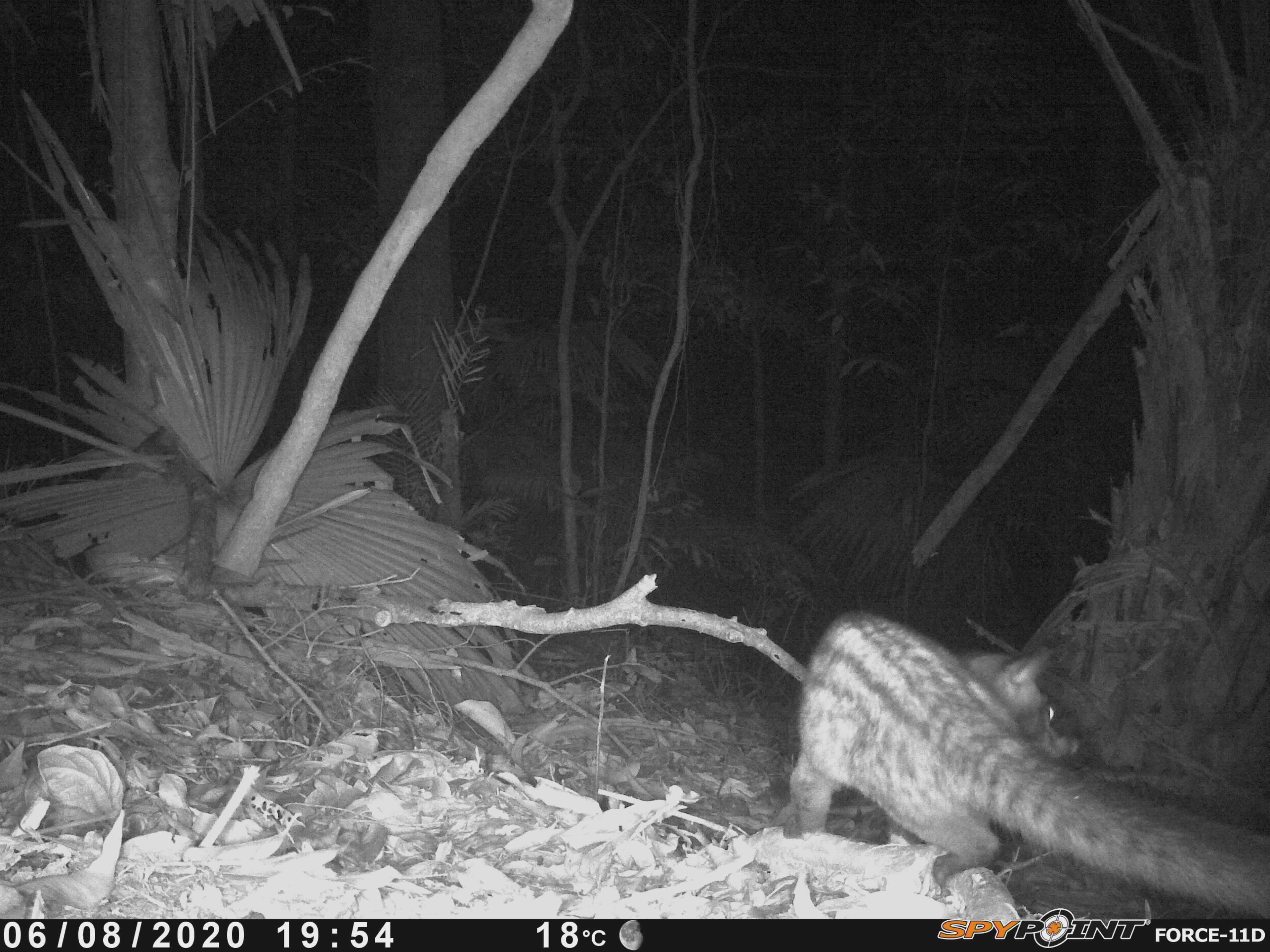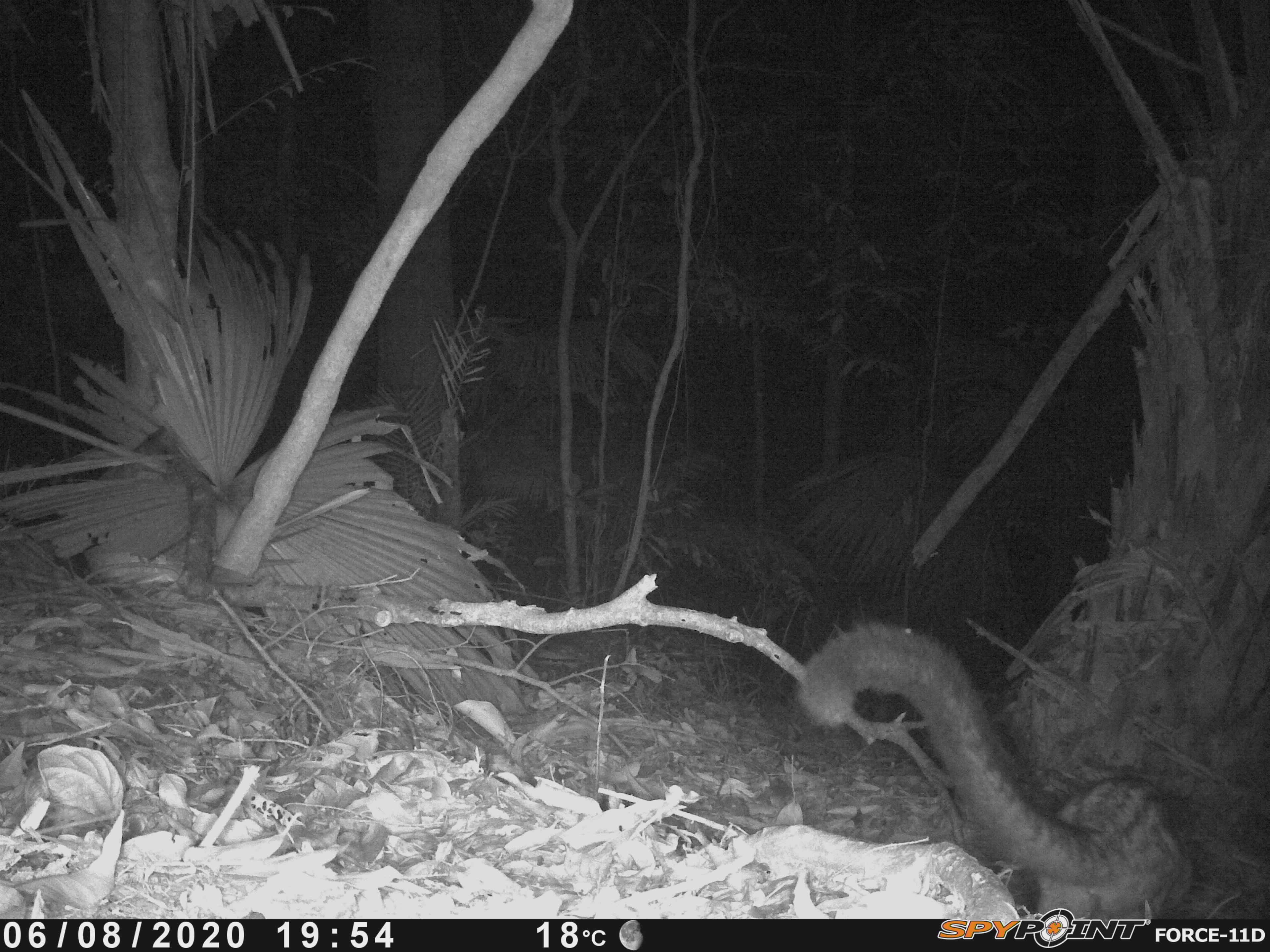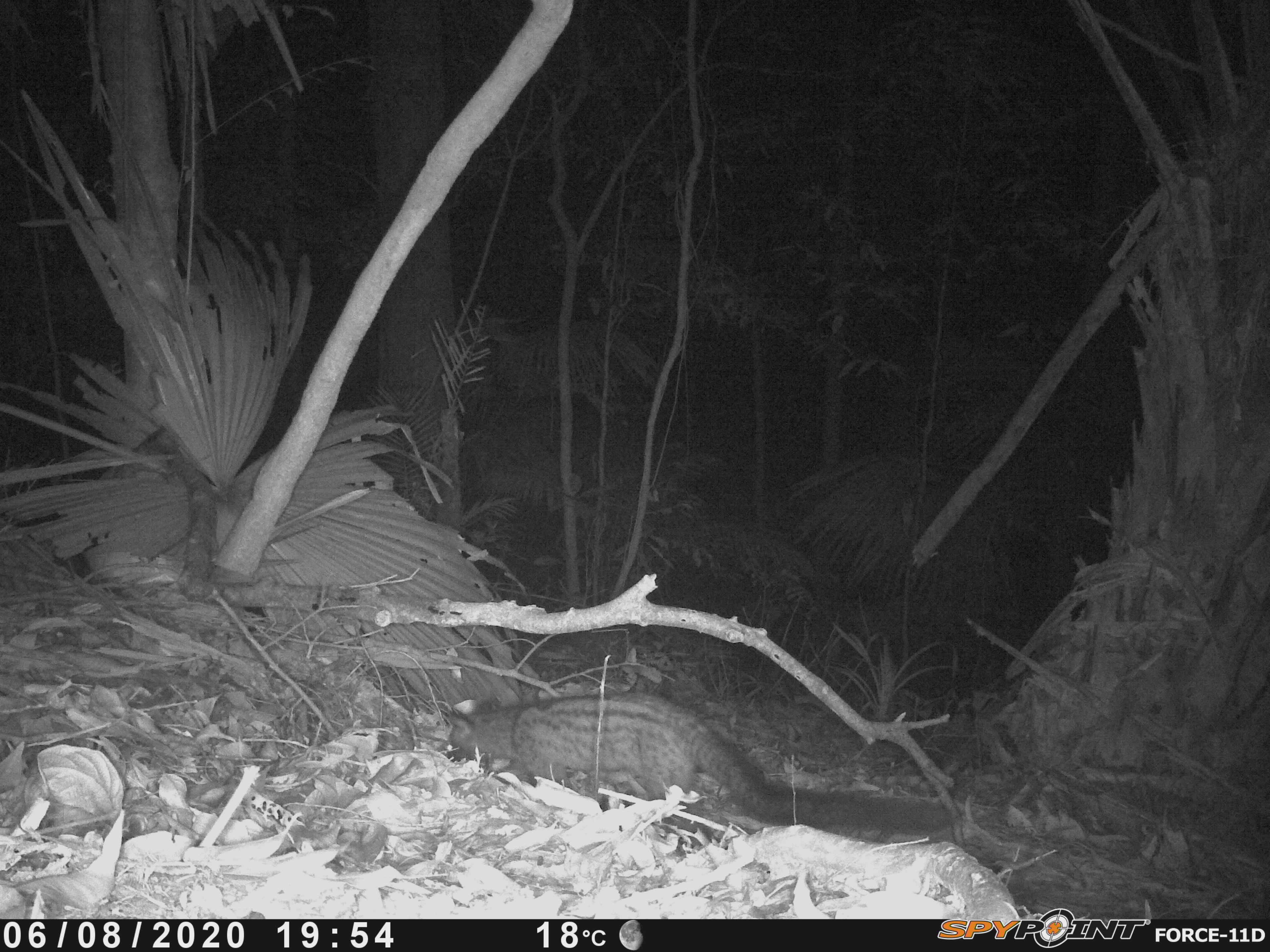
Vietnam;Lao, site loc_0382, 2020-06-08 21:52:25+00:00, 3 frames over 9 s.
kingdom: Animalia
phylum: Chordata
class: Mammalia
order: Carnivora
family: Viverridae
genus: Paradoxurus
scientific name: Paradoxurus hermaphroditus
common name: common palm civet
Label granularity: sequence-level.